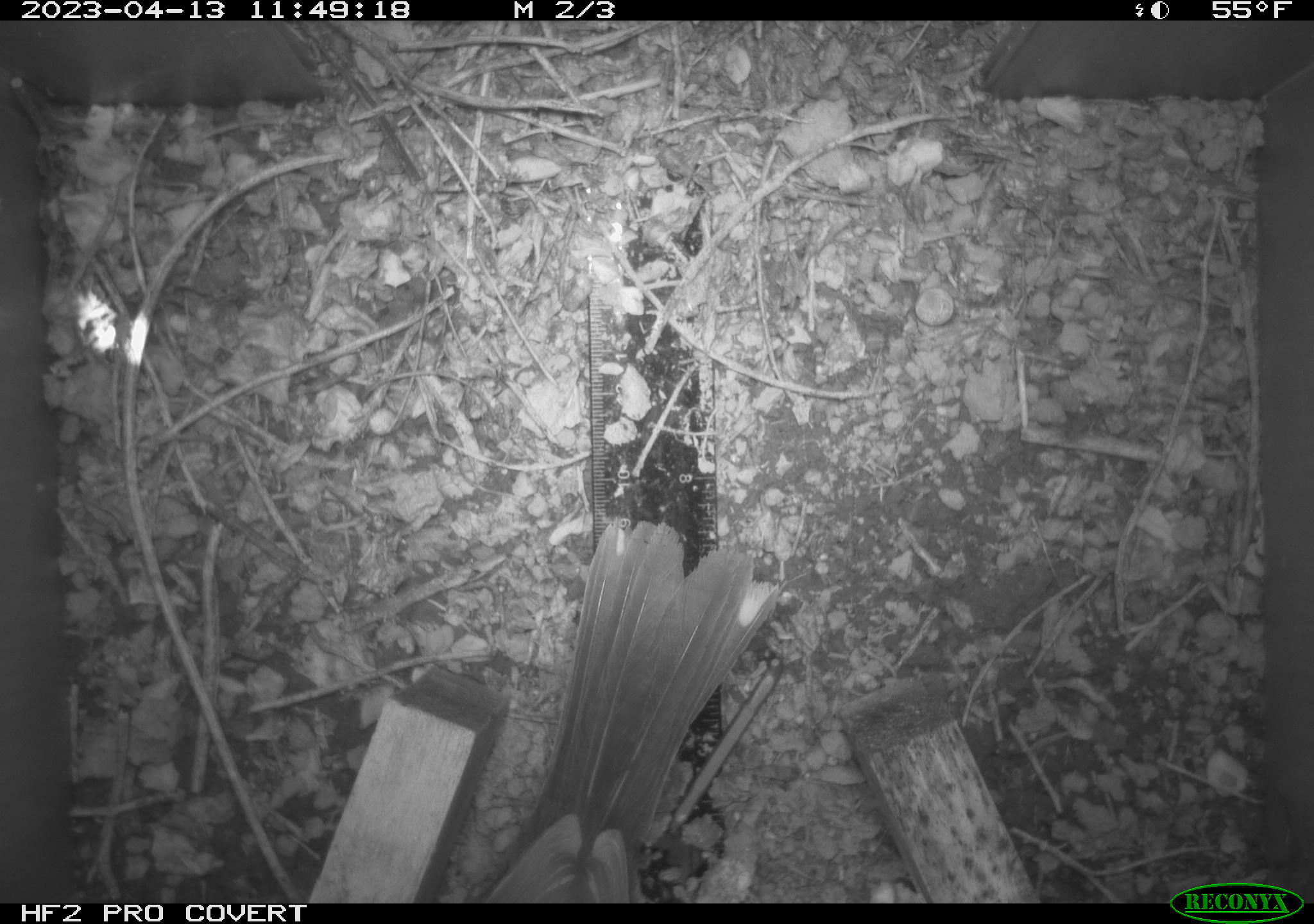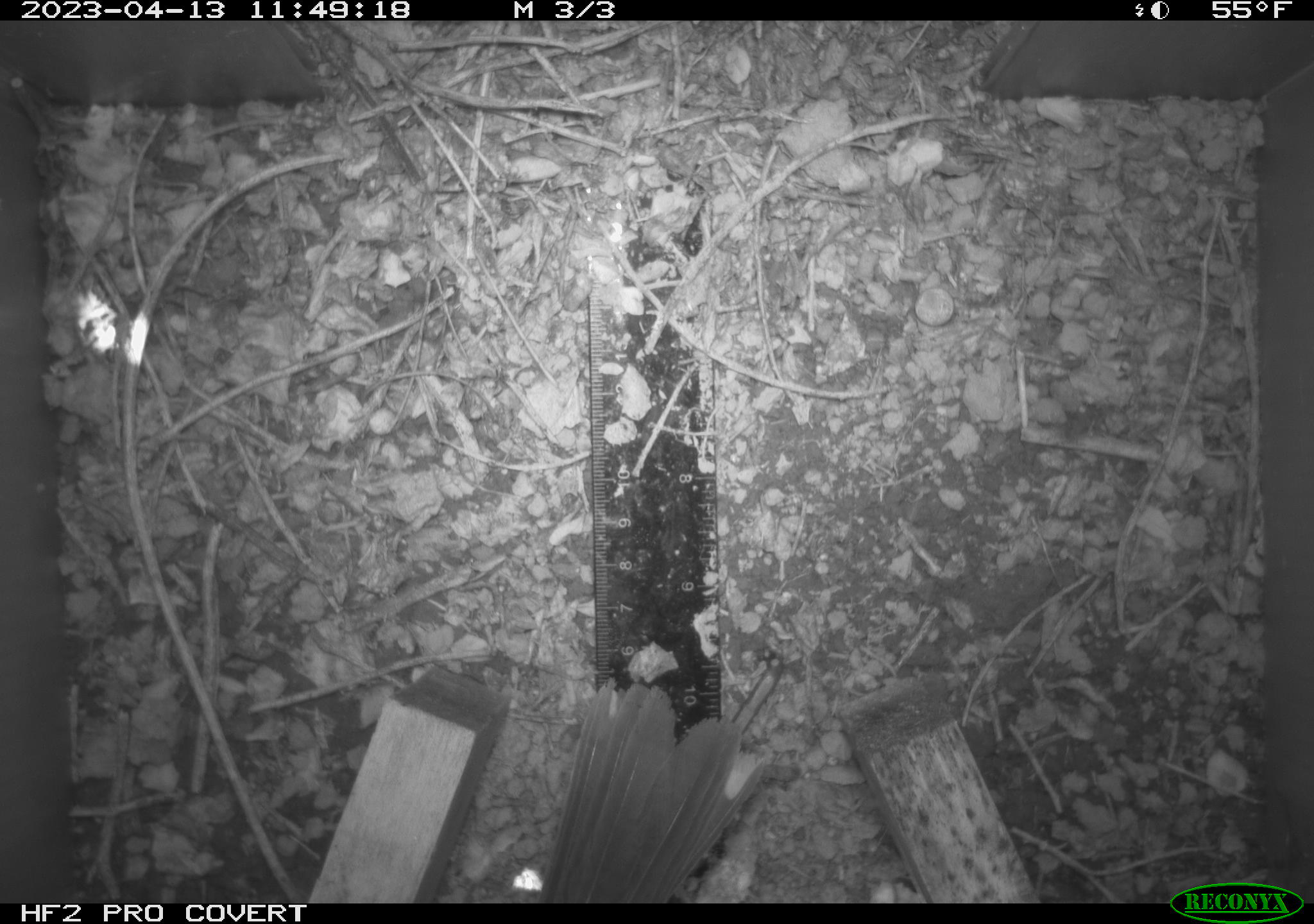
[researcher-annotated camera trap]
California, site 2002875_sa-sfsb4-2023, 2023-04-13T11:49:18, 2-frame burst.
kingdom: Animalia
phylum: Chordata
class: Aves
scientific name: Aves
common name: bird